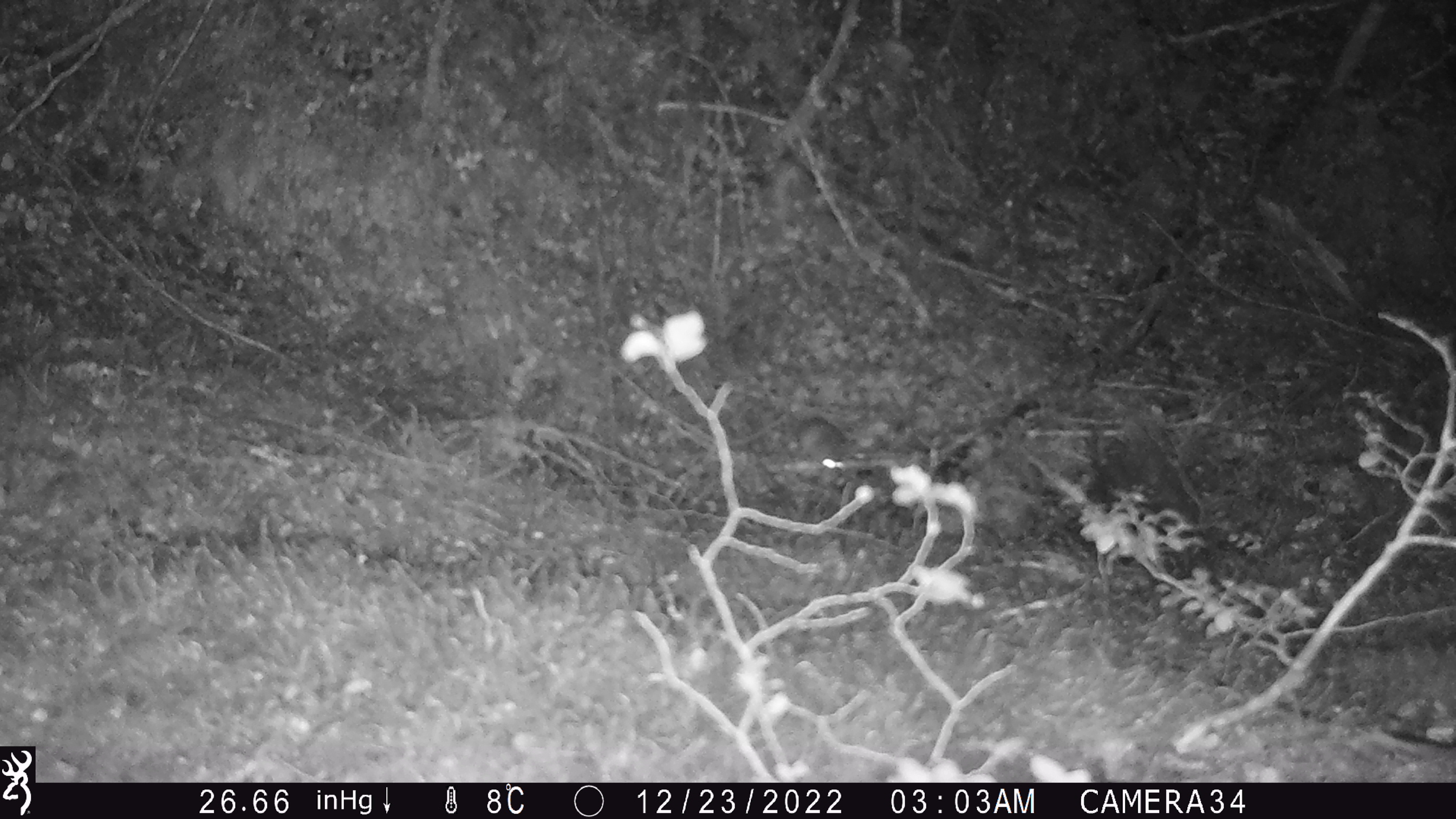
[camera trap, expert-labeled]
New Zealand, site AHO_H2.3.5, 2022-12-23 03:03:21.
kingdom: Animalia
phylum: Chordata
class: Mammalia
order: Rodentia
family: Muridae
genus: Mus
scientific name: Mus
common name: mouse